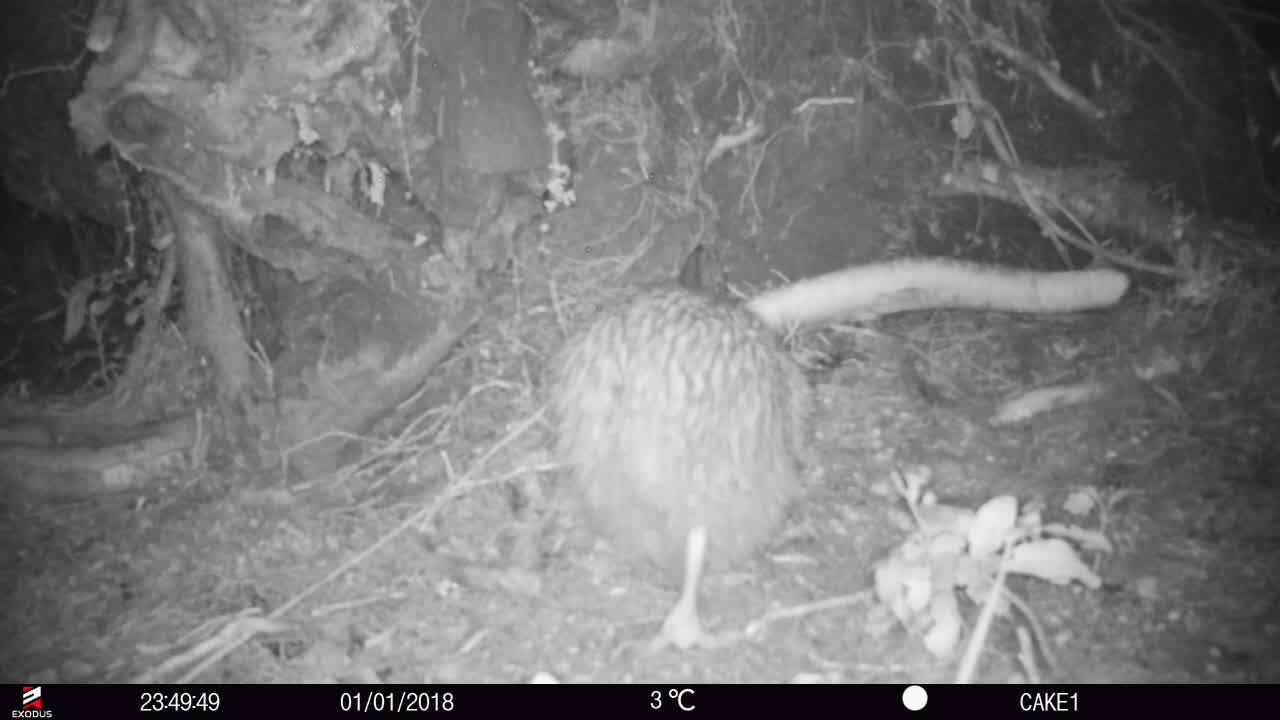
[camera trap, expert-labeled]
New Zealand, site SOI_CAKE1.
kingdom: Animalia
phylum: Chordata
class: Aves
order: Apterygiformes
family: Apterygidae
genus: Apteryx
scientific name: Apteryx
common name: kiwi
Kiwi (Apteryx).